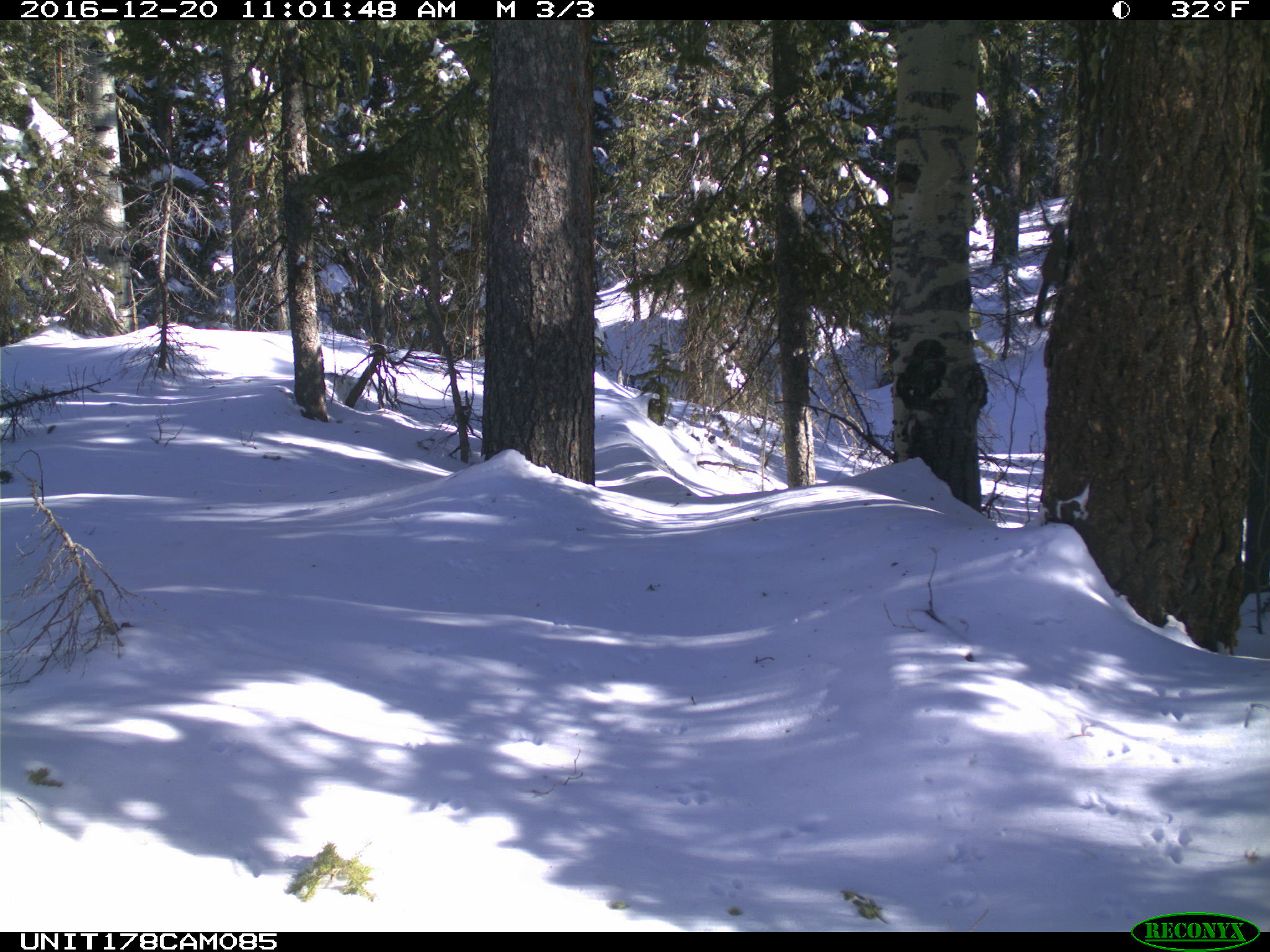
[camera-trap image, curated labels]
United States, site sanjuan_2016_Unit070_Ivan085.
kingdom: Animalia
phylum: Chordata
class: Mammalia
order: Rodentia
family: Sciuridae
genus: Tamiasciurus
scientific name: Tamiasciurus hudsonicus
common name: american red squirrel